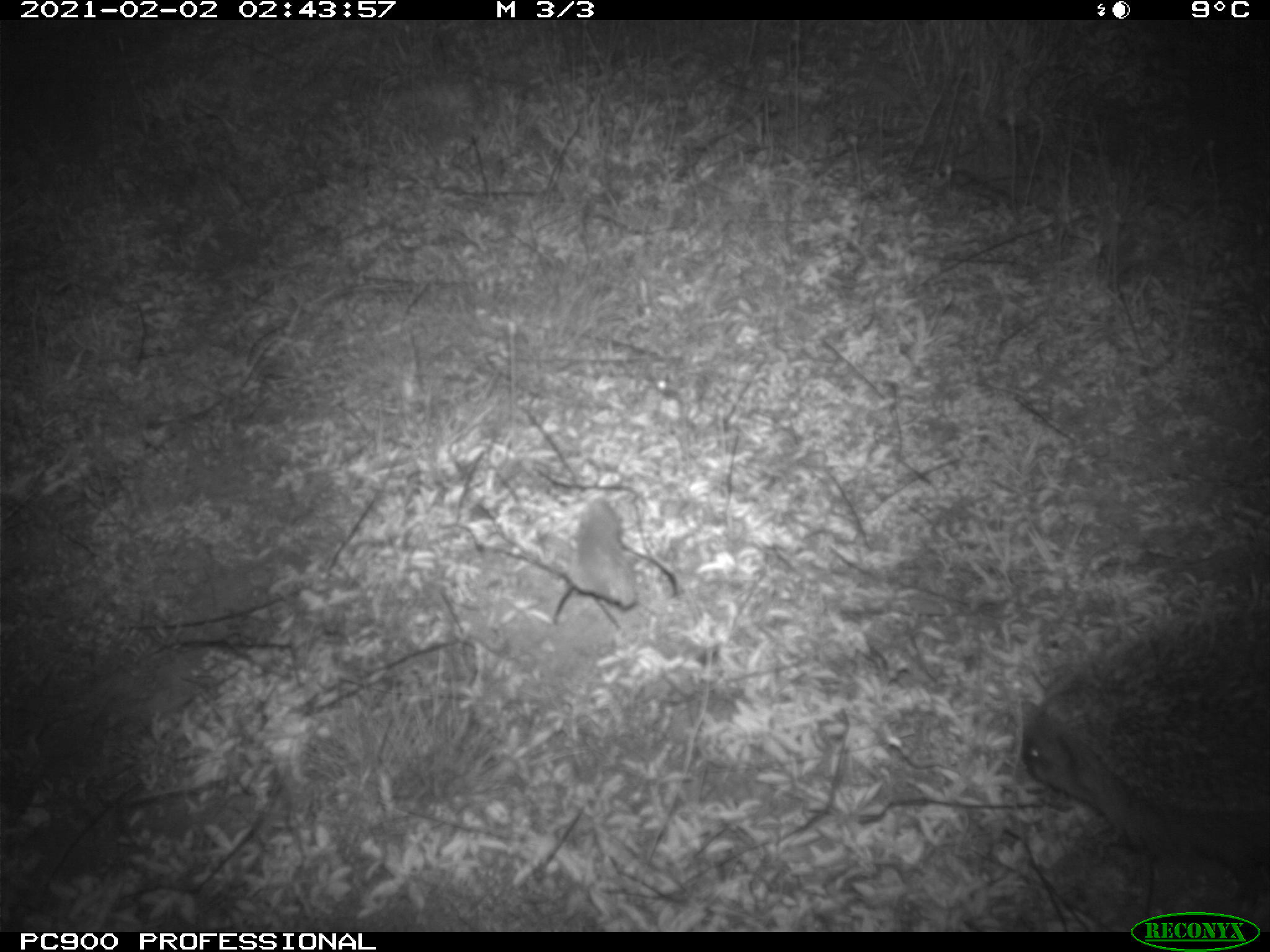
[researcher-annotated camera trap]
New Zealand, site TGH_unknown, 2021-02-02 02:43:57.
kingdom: Animalia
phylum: Chordata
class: Mammalia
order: Eulipotyphla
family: Erinaceidae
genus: Erinaceus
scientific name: Erinaceus europaeus europaeus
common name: european hedgehog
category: hedgehog